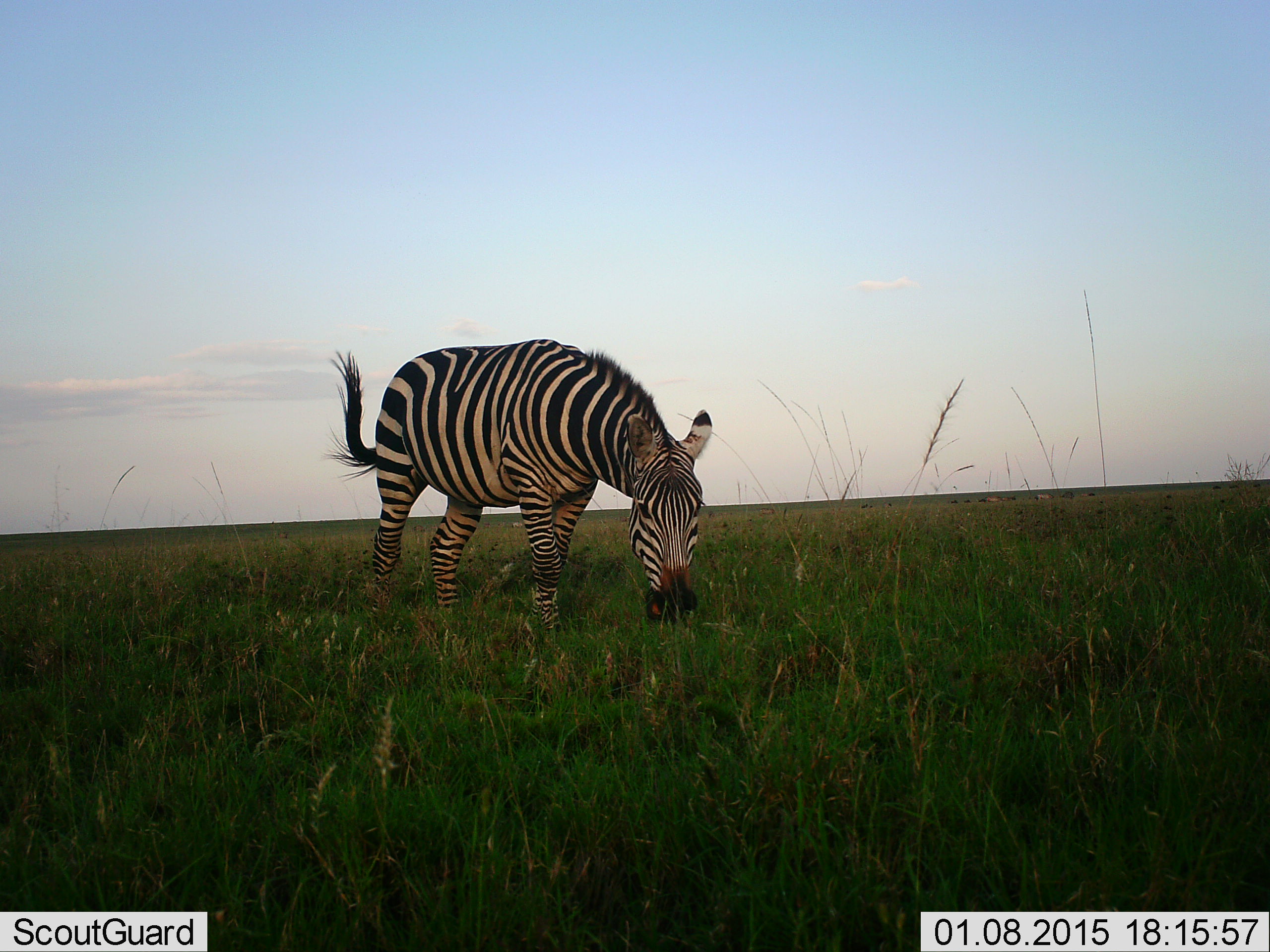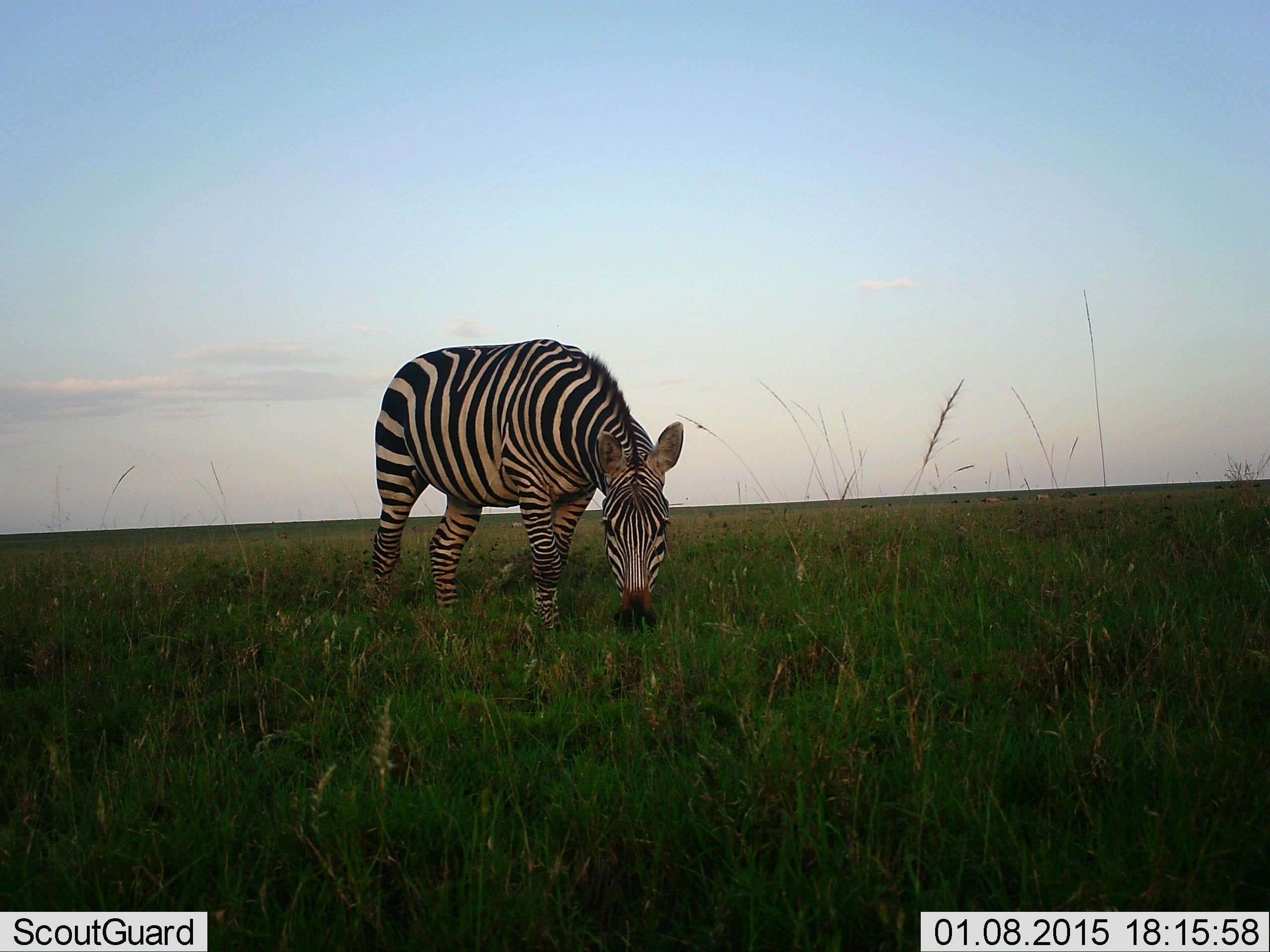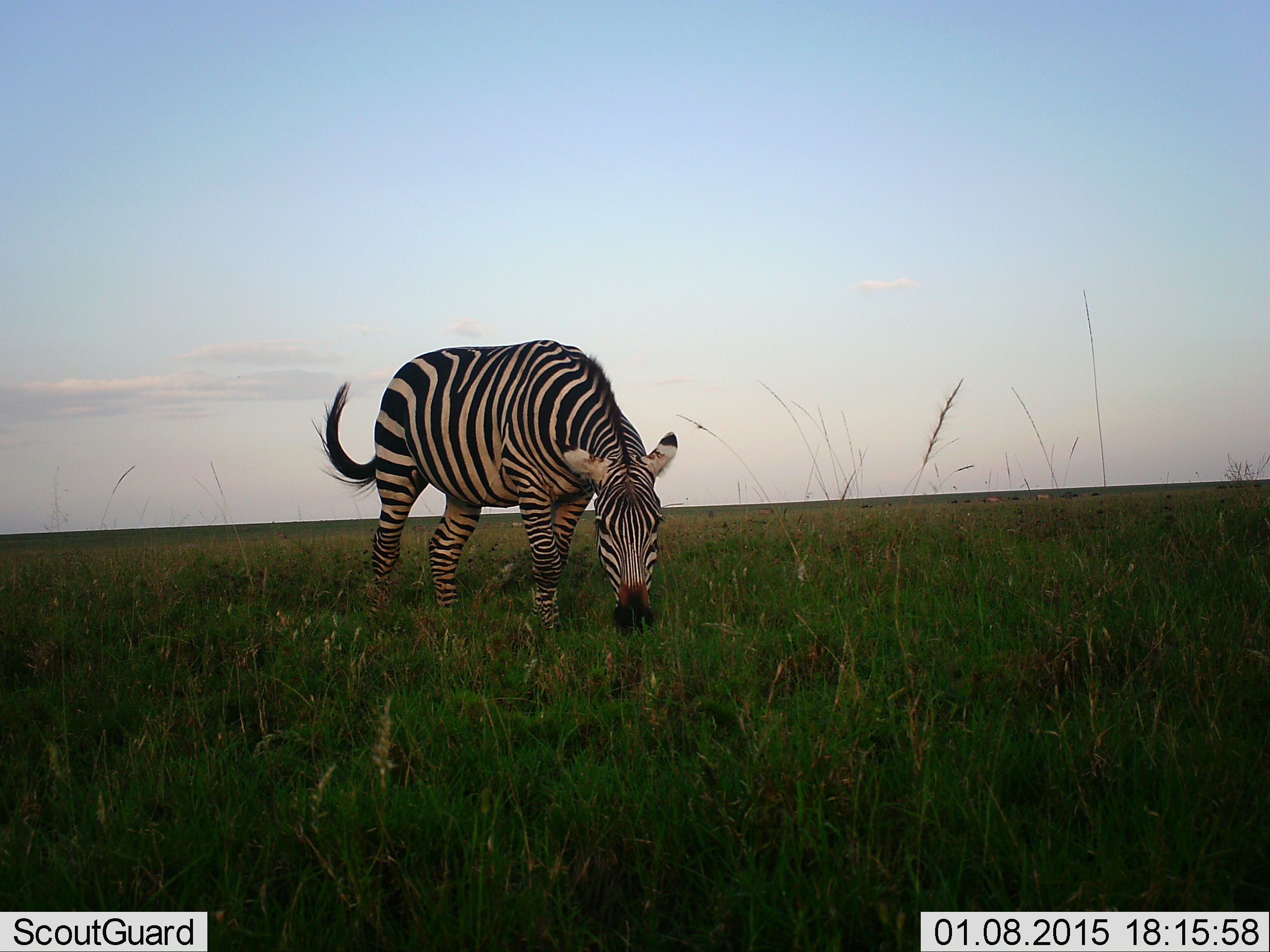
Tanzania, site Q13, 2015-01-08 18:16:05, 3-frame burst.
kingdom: Animalia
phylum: Chordata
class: Mammalia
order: Perissodactyla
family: Equidae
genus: Equus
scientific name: Equus quagga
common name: plains zebra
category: zebra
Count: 1.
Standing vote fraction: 10%.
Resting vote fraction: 0%.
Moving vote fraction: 0%.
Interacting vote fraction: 0%.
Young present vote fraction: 0%.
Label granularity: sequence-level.